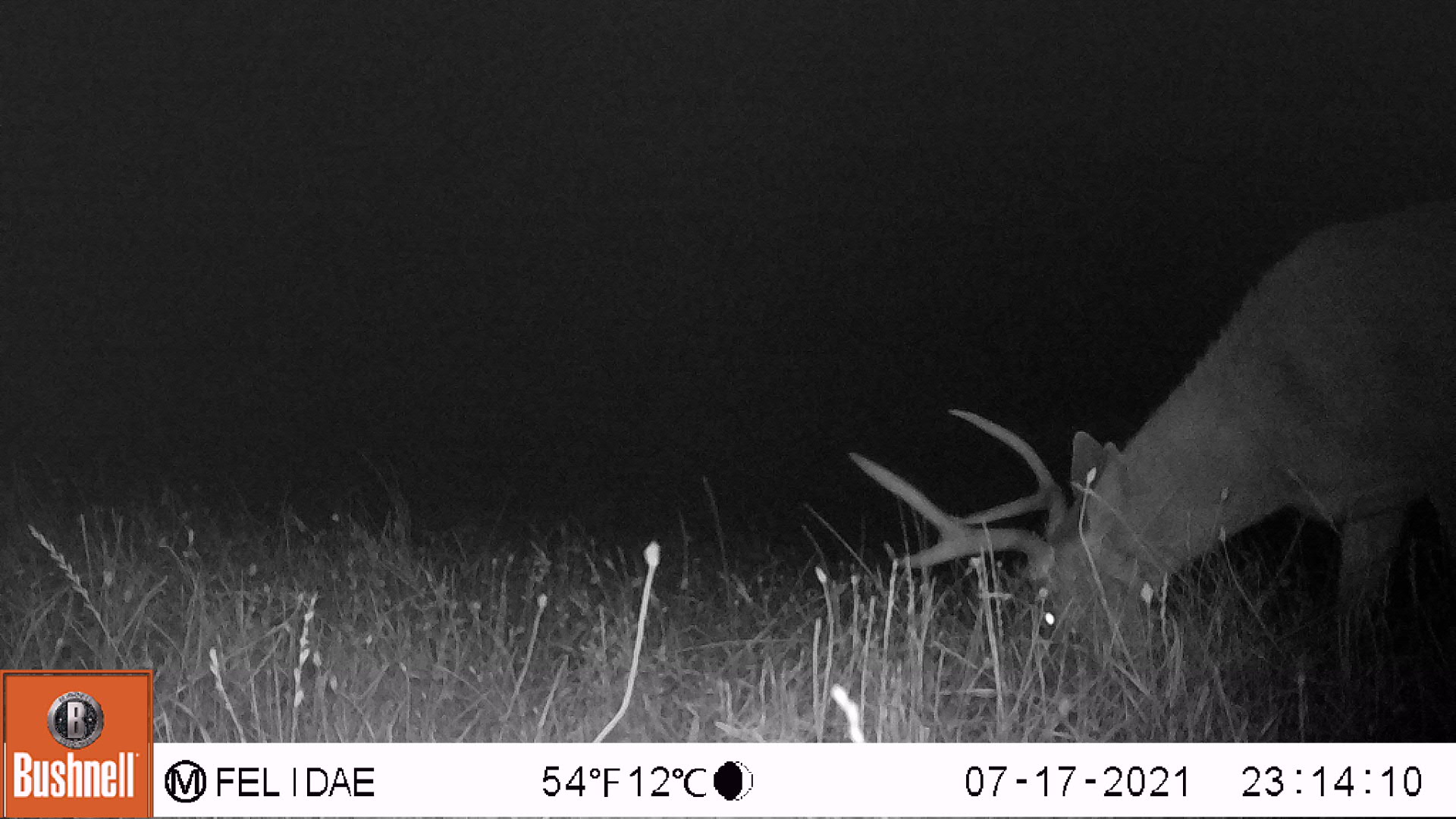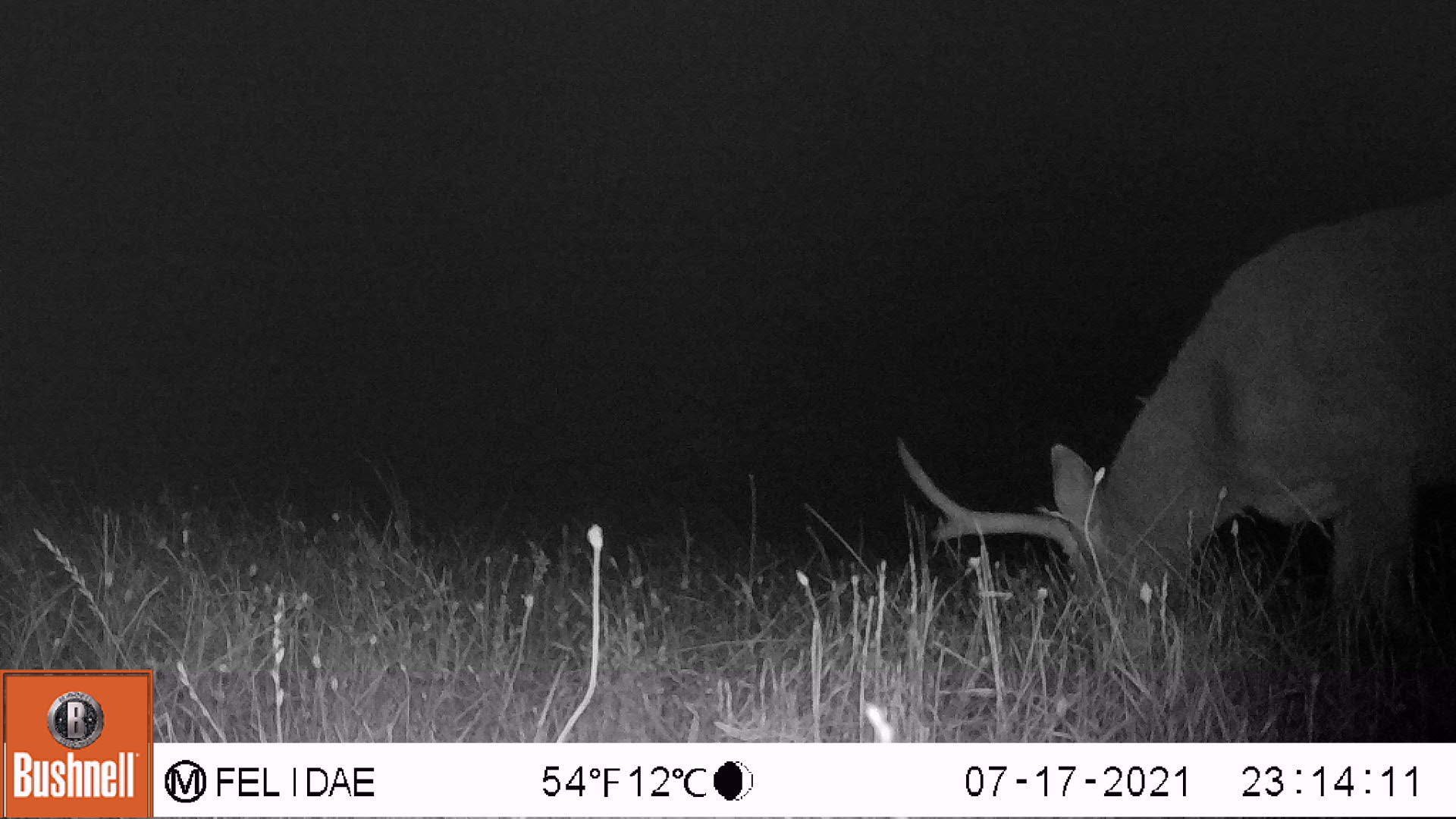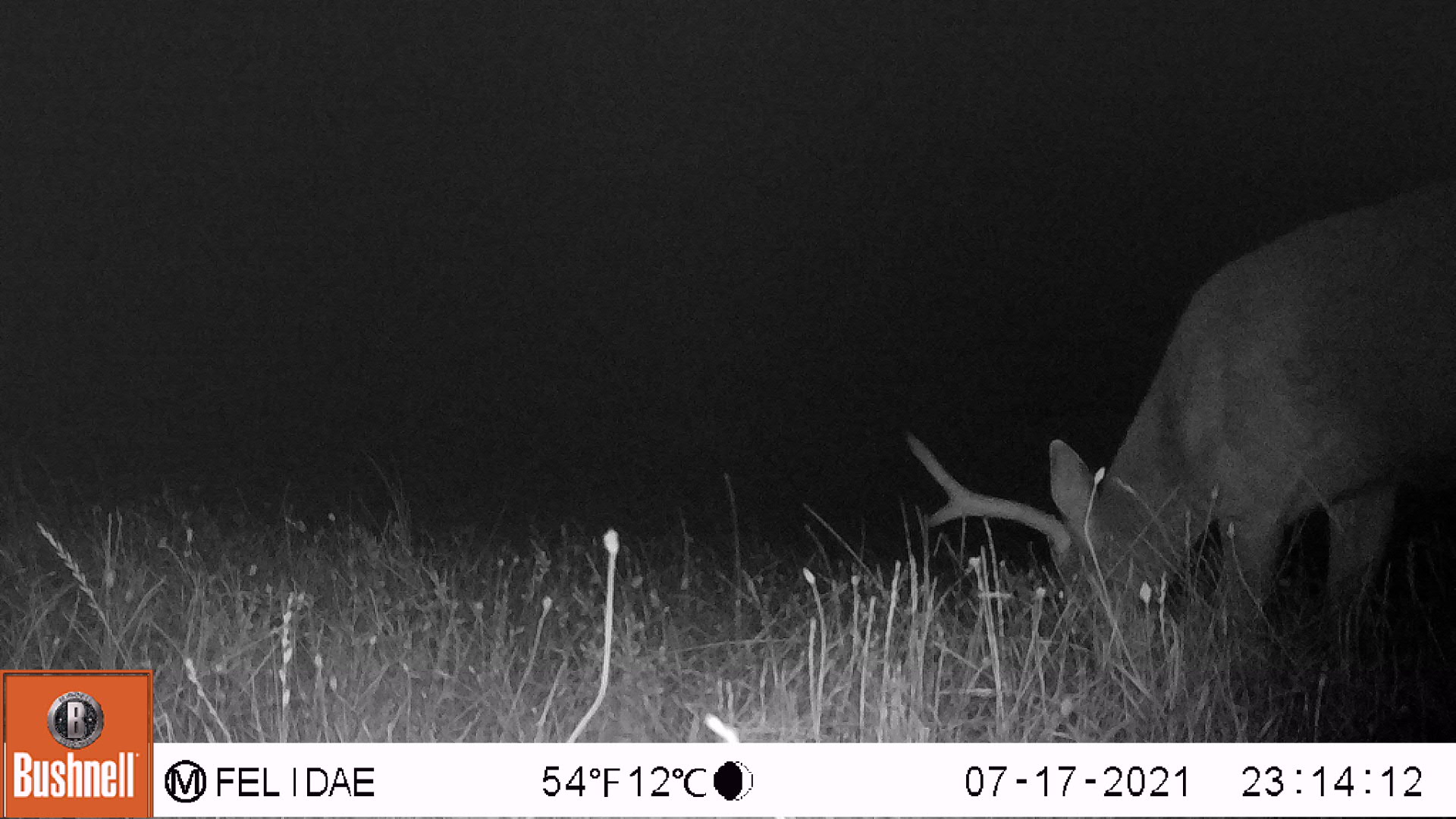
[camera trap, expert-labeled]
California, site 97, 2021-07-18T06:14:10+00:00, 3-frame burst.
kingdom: Animalia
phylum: Chordata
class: Mammalia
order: Artiodactyla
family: Cervidae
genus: Odocoileus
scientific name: Odocoileus hemionus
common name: mule deer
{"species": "mule deer (Odocoileus hemionus)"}